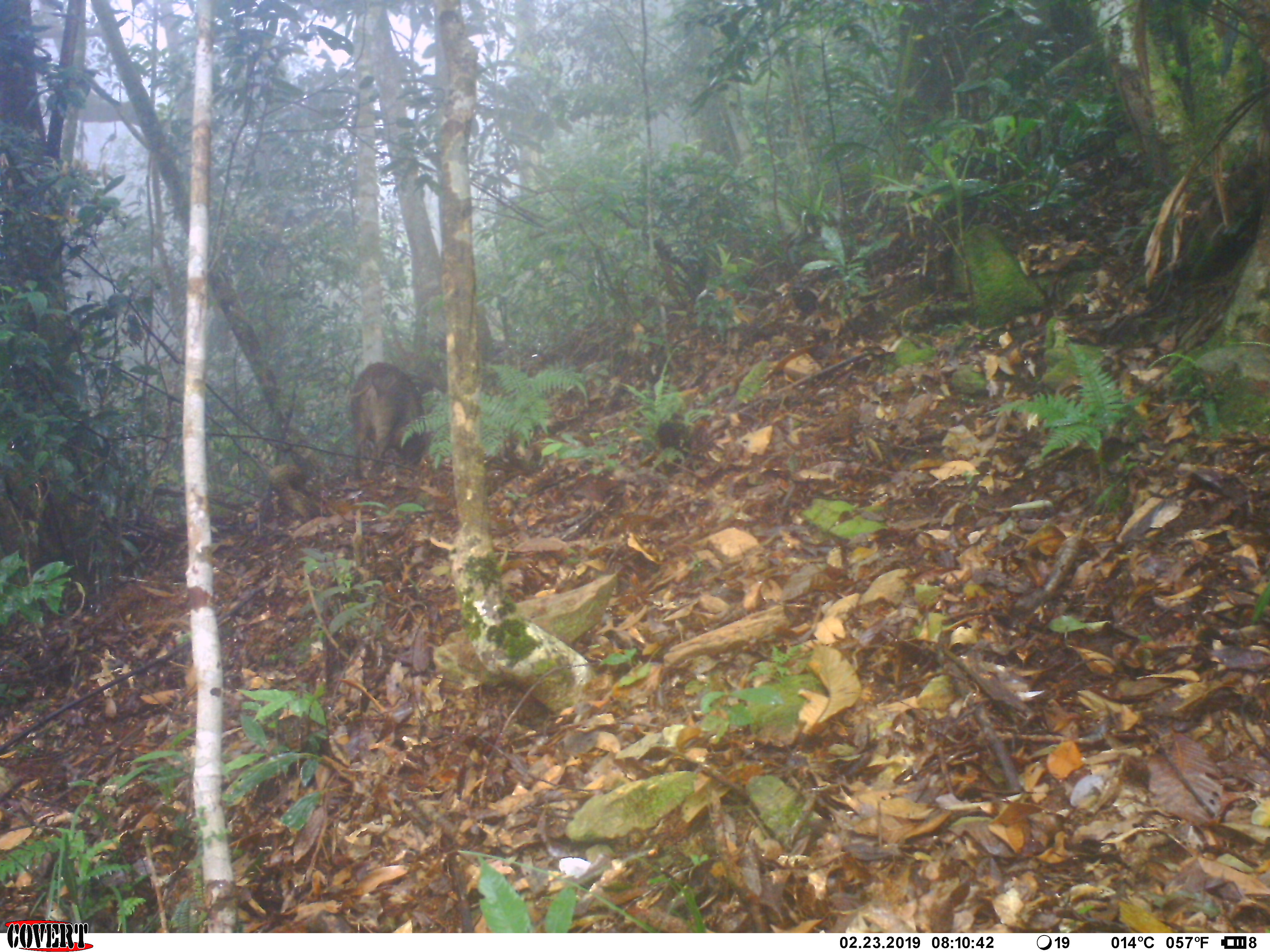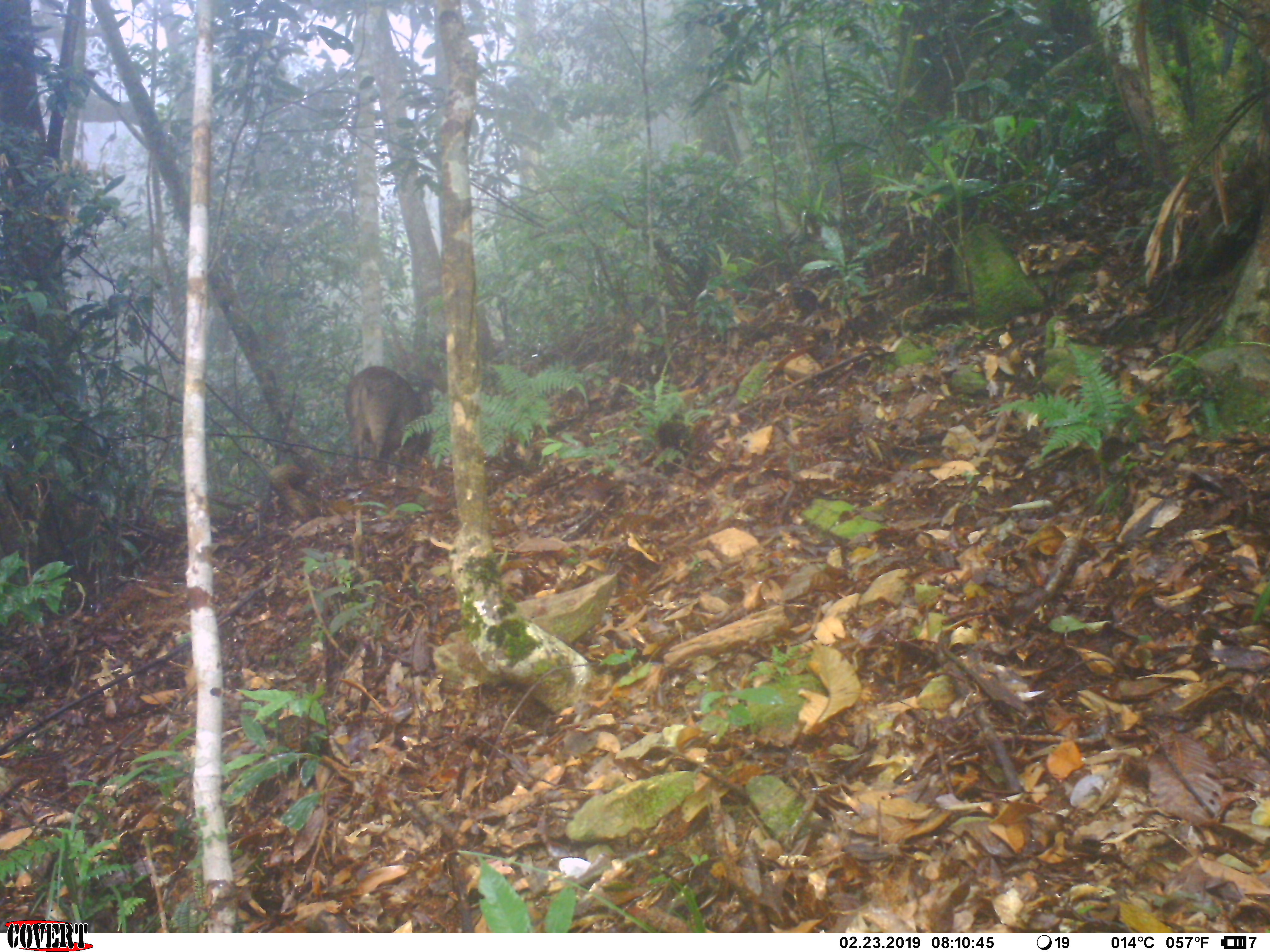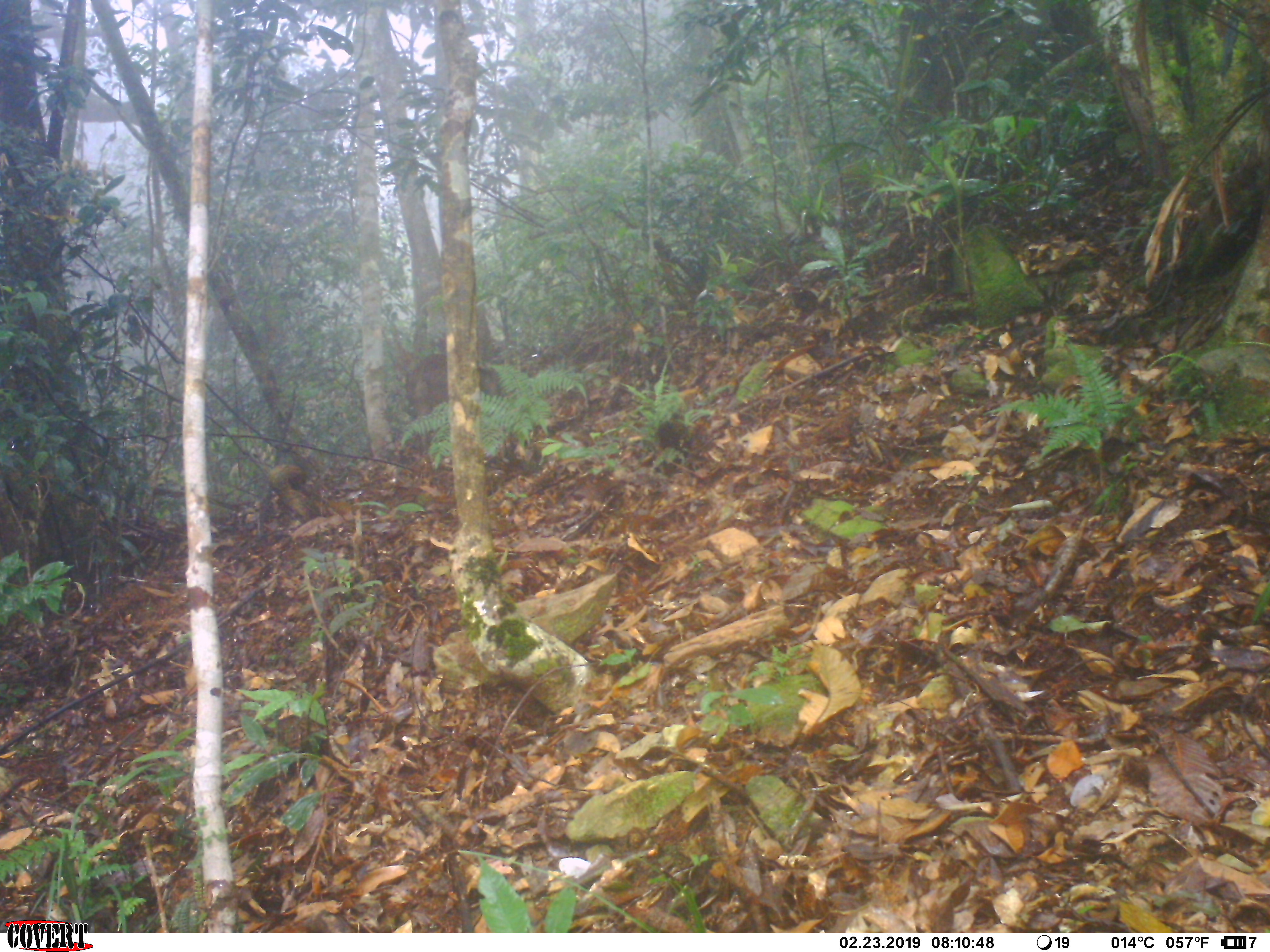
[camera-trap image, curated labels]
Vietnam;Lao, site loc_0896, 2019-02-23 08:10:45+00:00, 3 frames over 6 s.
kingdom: Animalia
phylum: Chordata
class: Mammalia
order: Artiodactyla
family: Suidae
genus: Sus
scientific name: Sus scrofa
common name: eurasian wild pig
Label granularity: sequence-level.